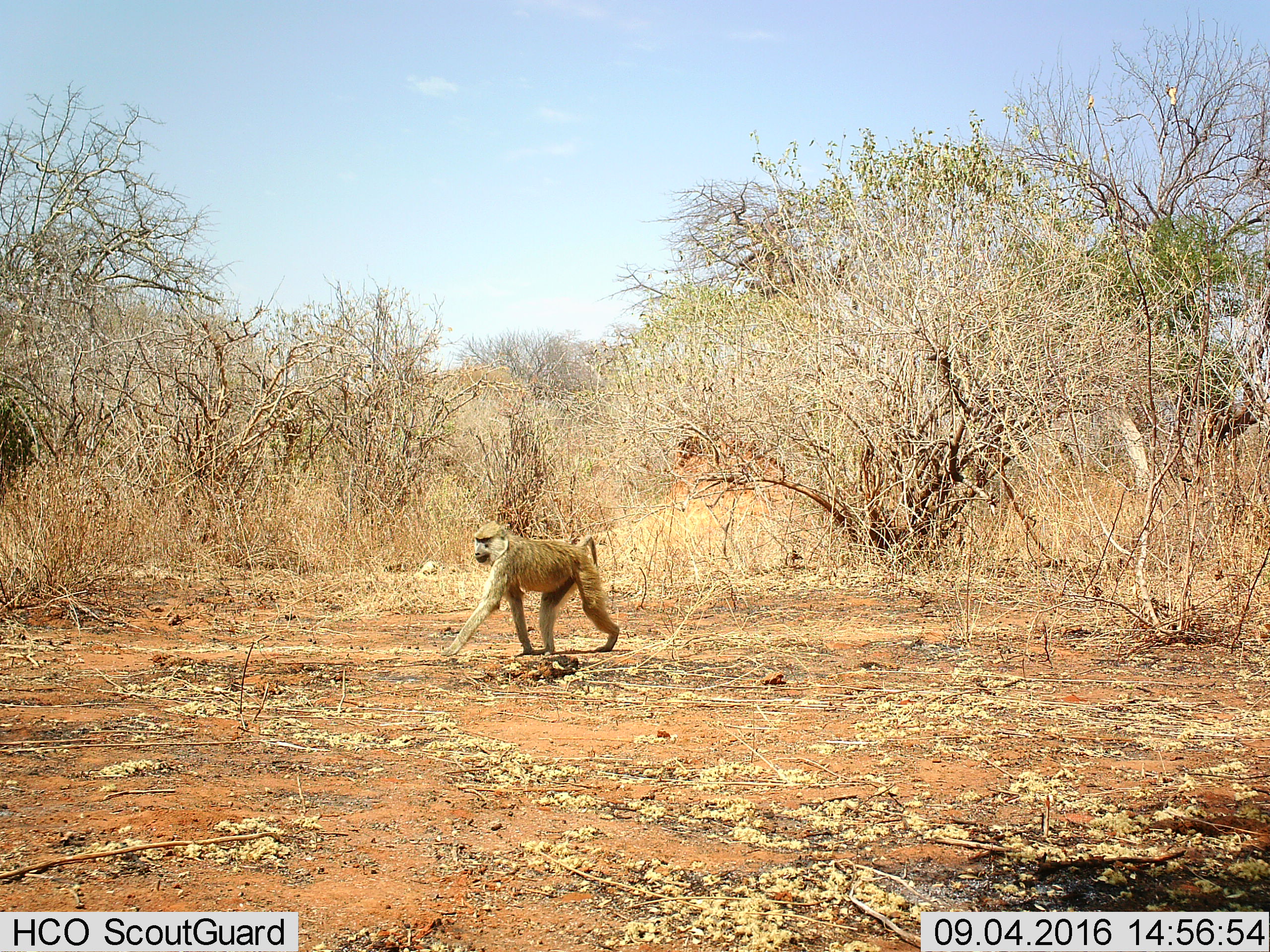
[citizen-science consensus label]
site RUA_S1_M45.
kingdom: Animalia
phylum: Chordata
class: Mammalia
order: Primates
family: Cercopithecidae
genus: Papio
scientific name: Papio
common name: baboon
Baboon (Papio), count 1. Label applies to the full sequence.